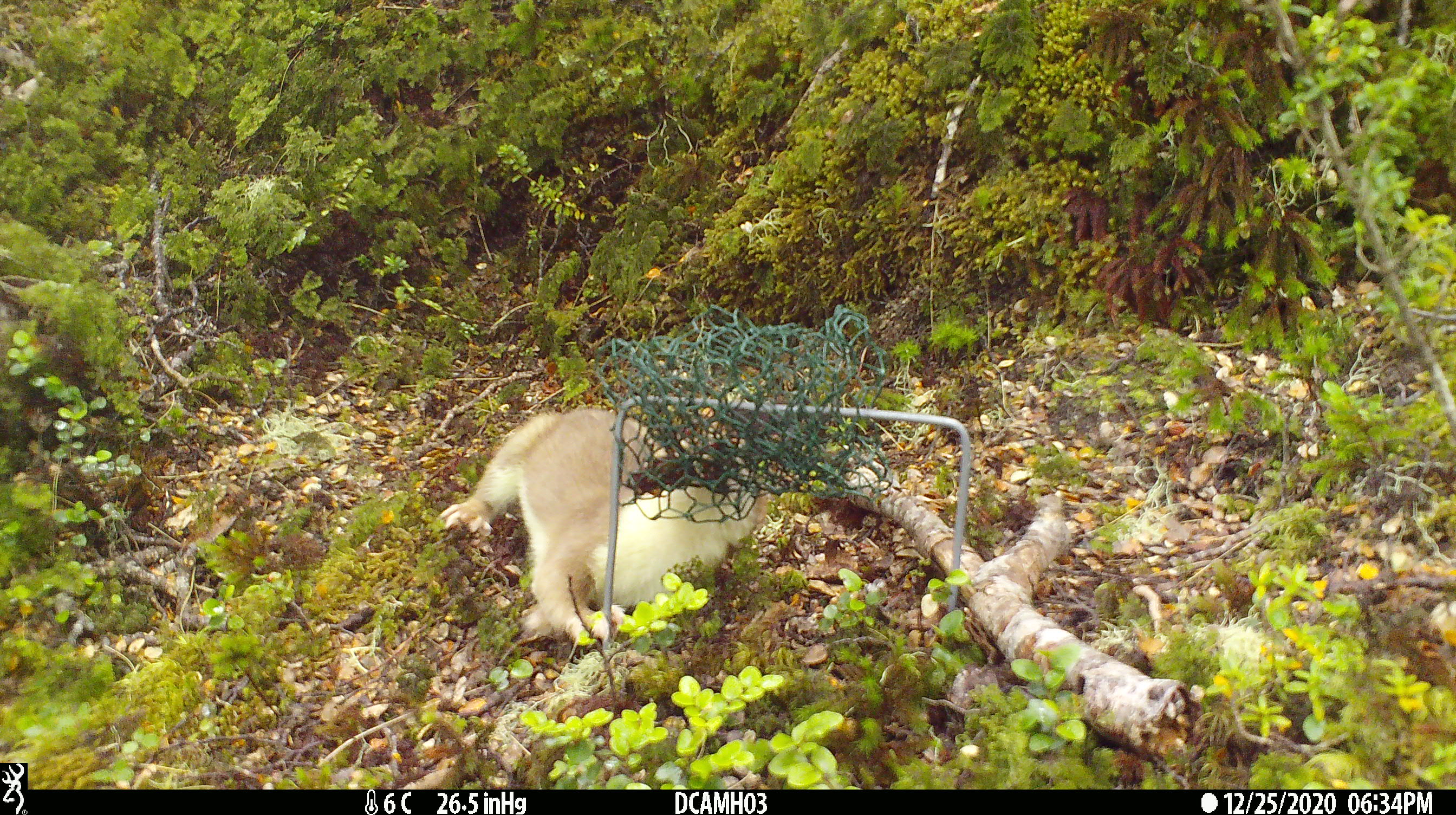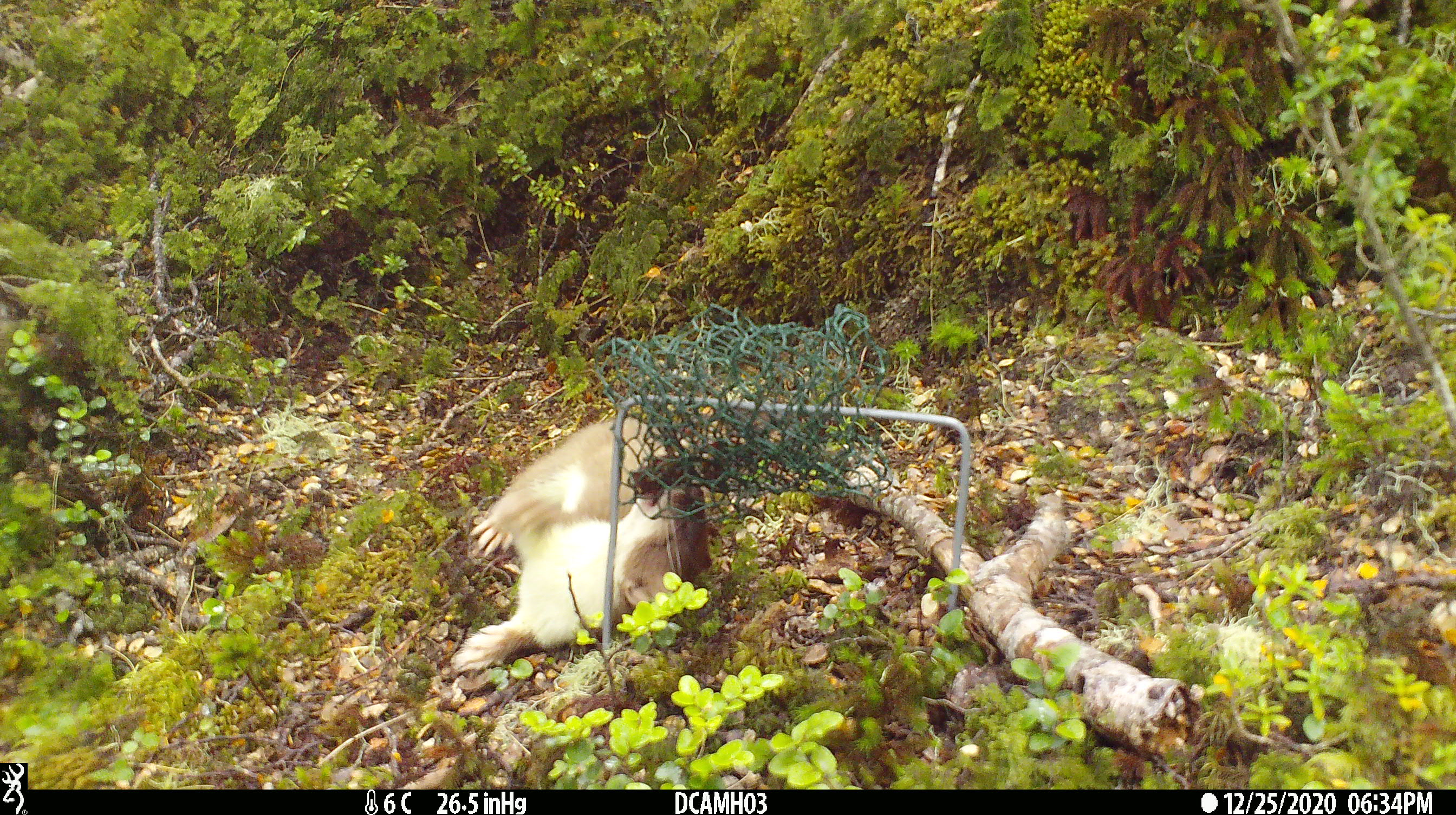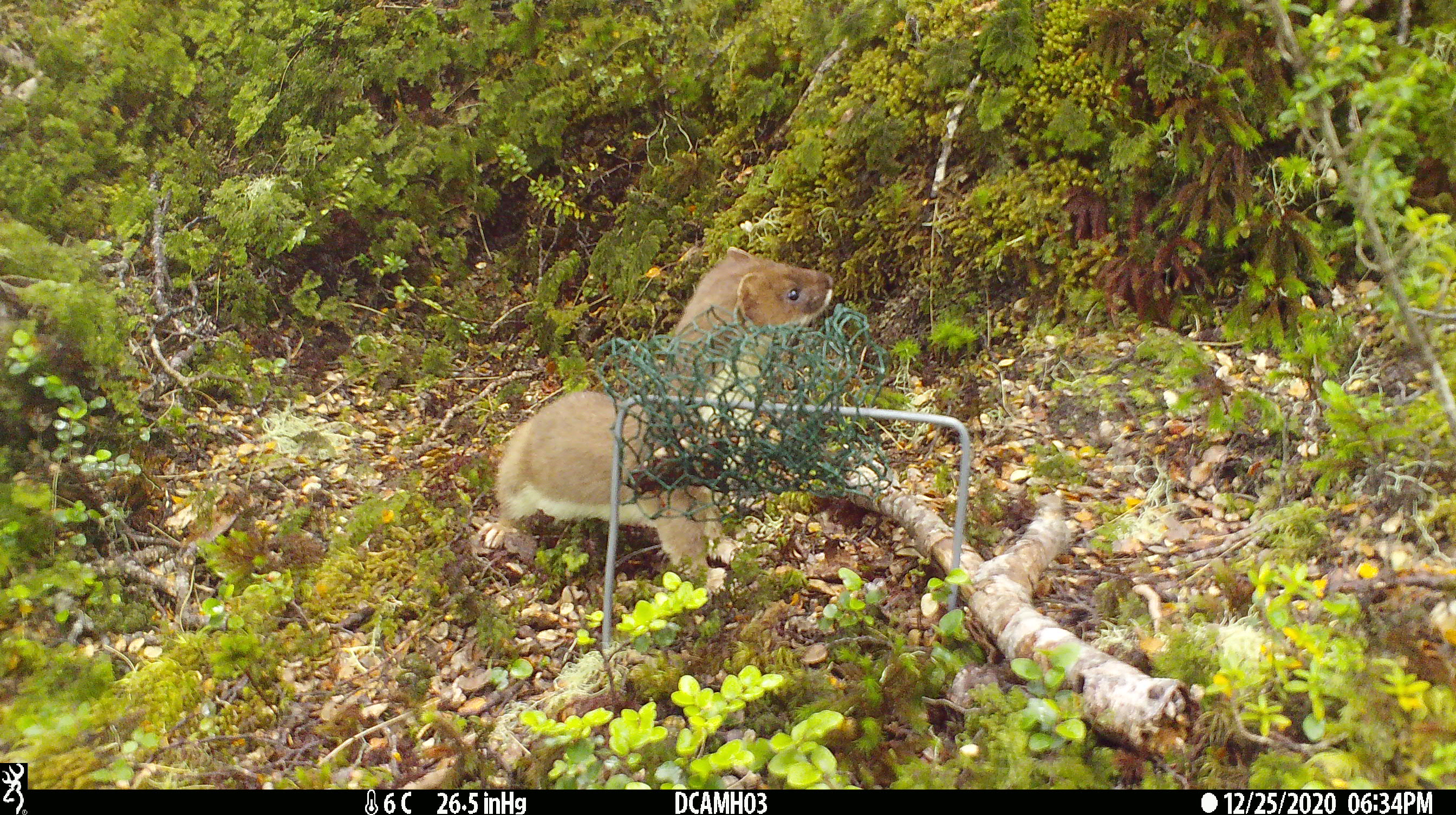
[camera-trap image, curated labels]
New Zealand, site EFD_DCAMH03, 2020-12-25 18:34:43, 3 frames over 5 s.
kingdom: Animalia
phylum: Chordata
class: Mammalia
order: Carnivora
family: Mustelidae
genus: Mustela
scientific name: Mustela erminea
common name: stoat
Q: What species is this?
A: Stoat (Mustela erminea).